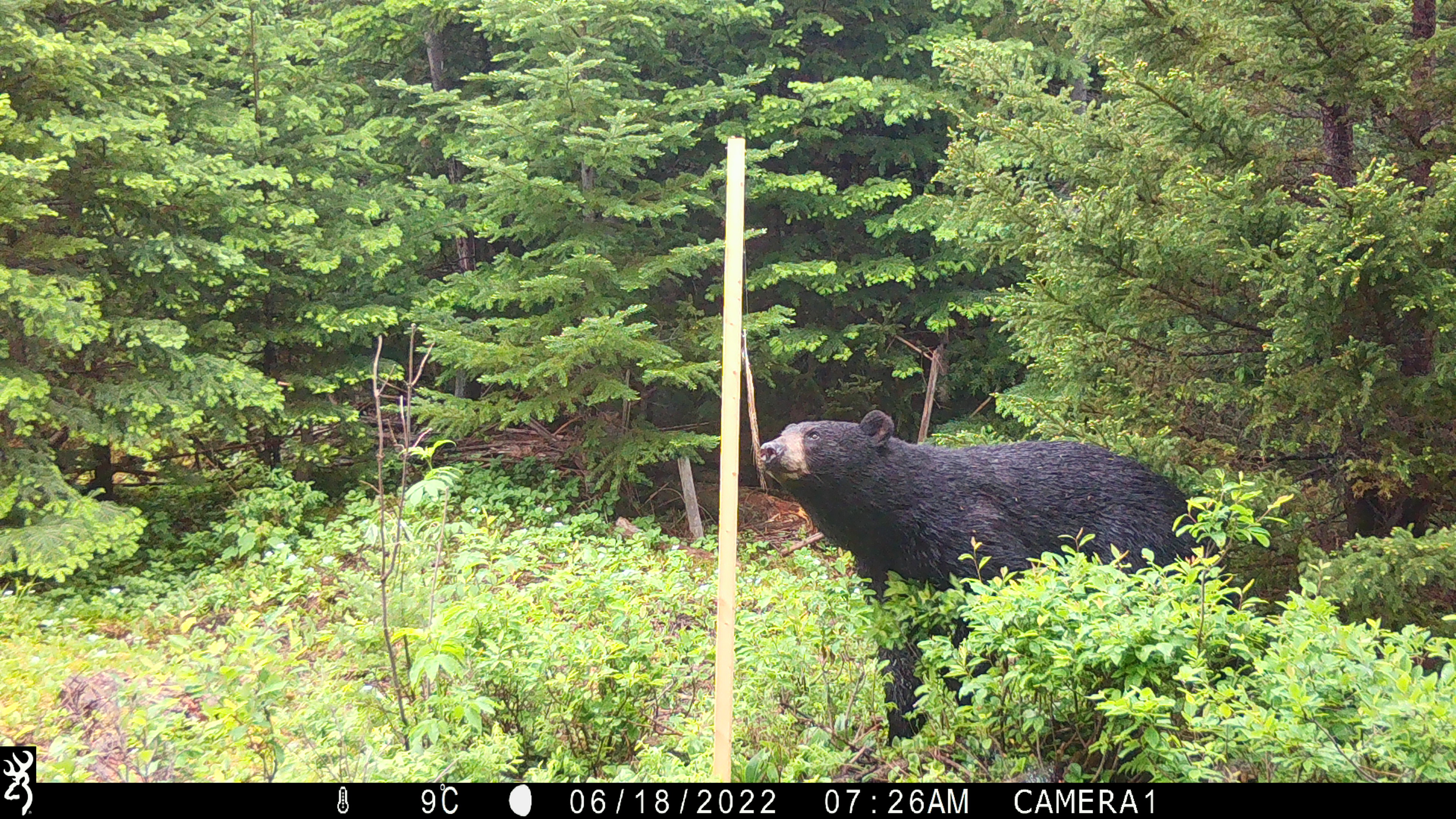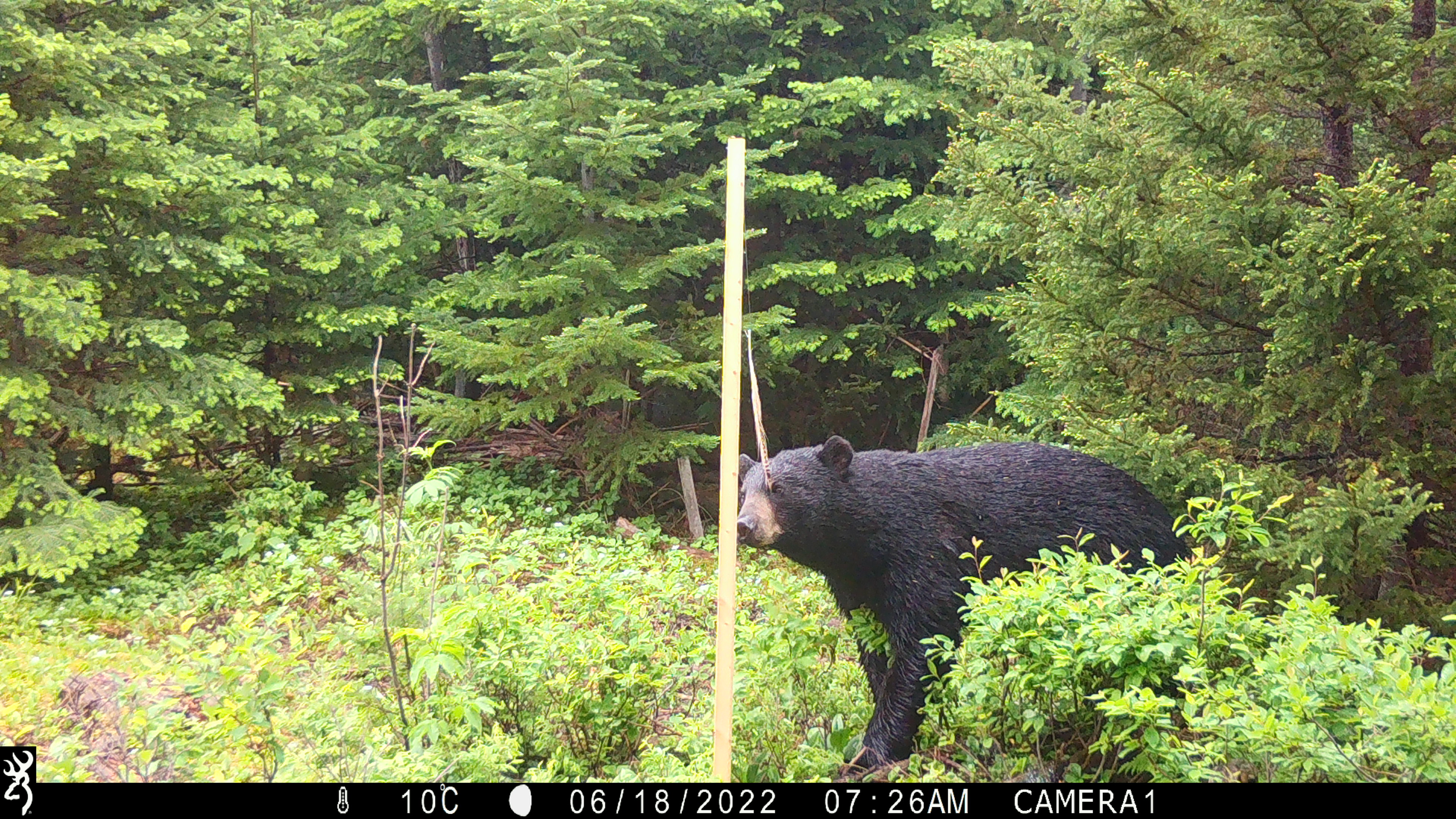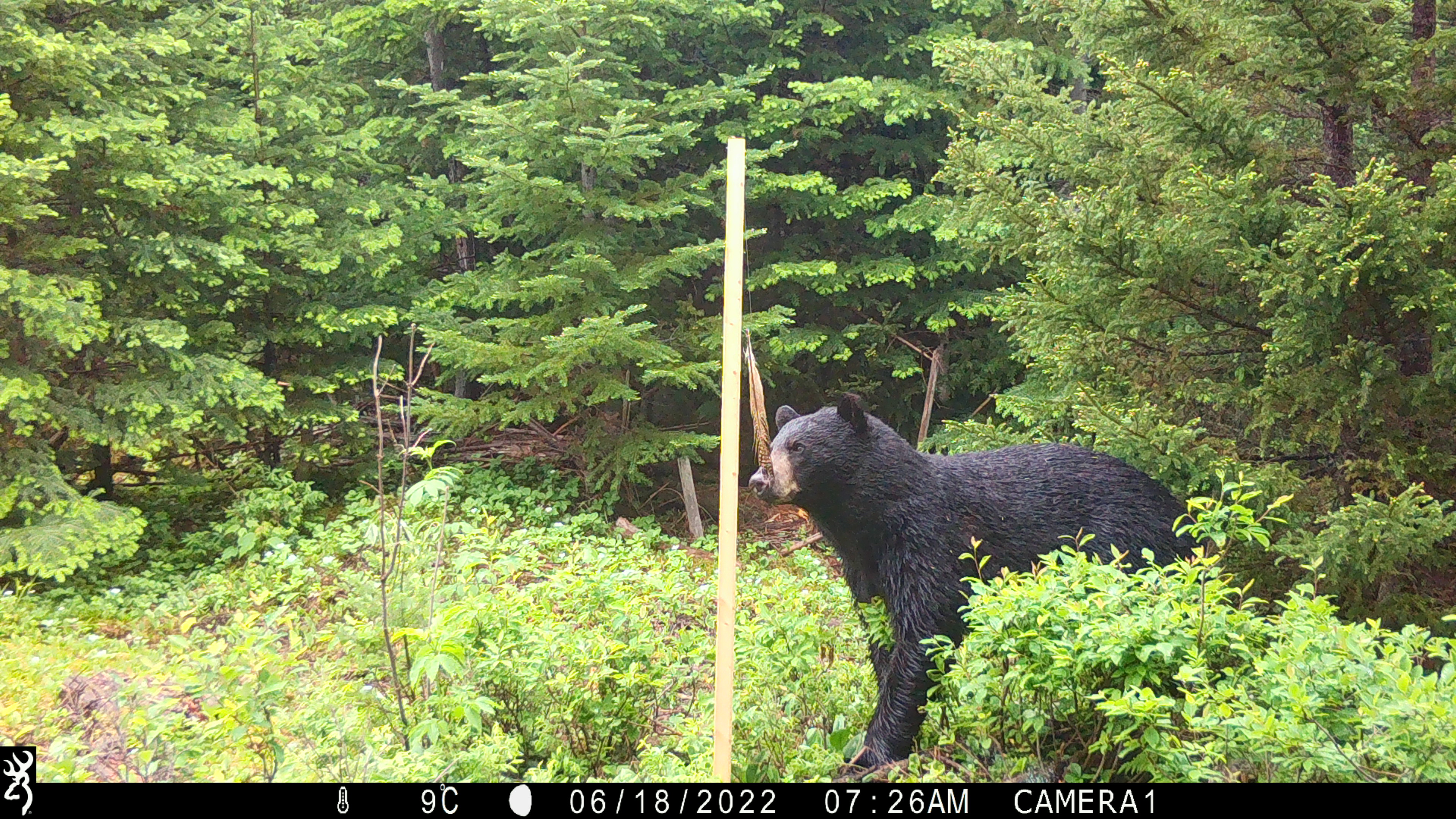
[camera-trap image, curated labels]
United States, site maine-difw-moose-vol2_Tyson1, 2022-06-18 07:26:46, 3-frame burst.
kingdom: Animalia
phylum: Chordata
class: Mammalia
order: Carnivora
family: Ursidae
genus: Ursus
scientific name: Ursus americanus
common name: black bear